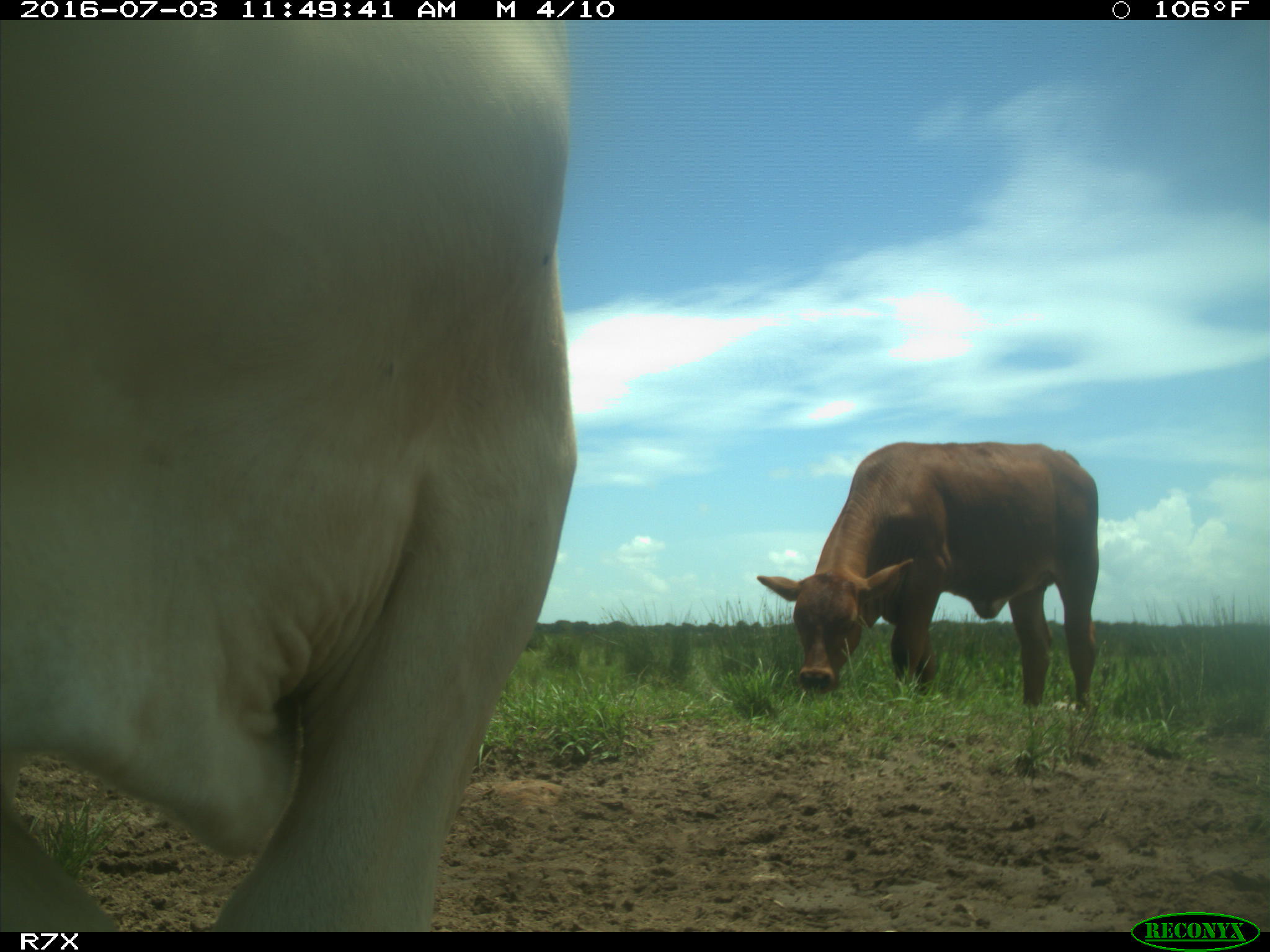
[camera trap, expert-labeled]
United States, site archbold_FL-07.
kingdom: Animalia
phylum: Chordata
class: Mammalia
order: Artiodactyla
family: Bovidae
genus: Bos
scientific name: Bos taurus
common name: domestic cow